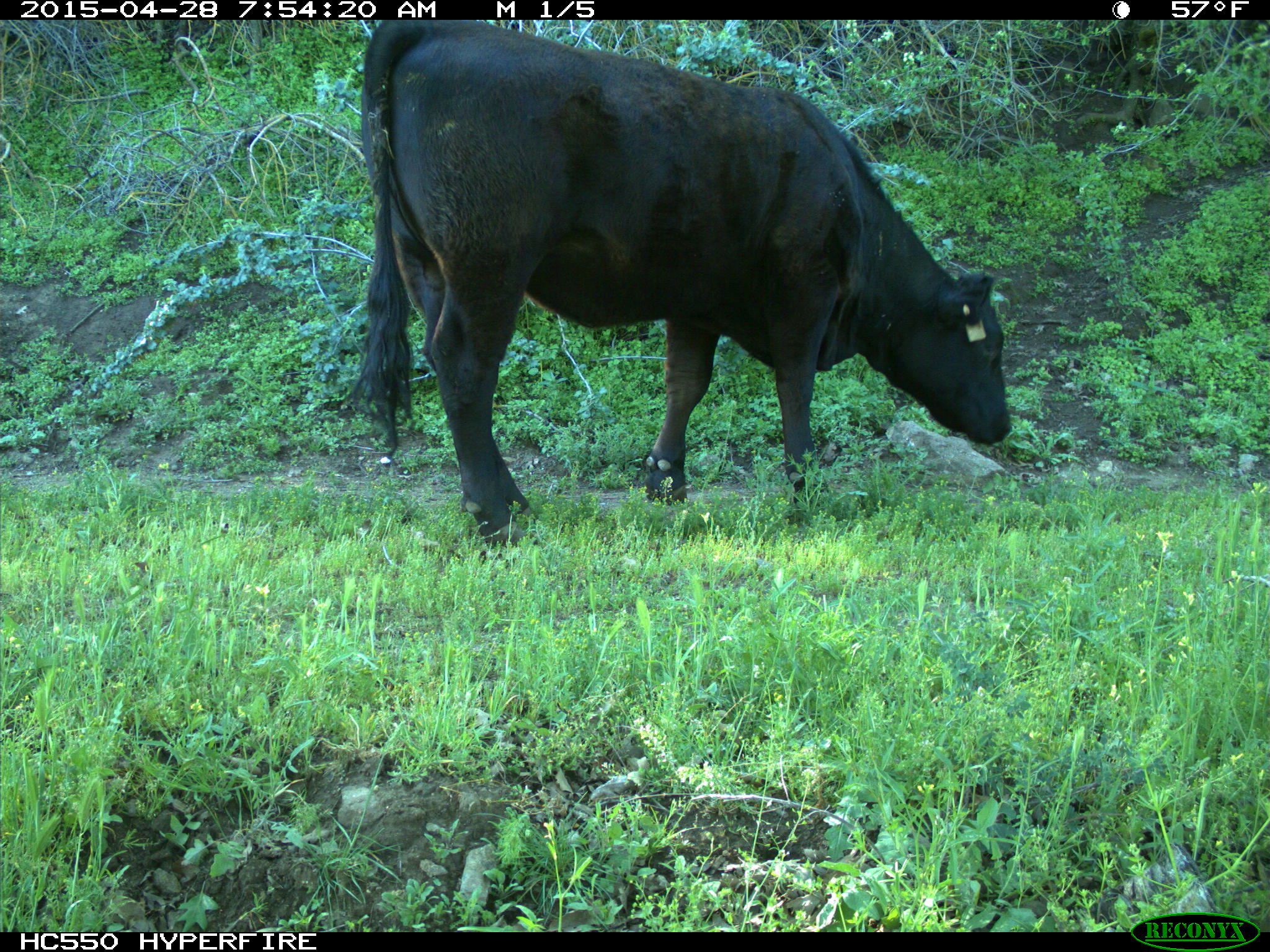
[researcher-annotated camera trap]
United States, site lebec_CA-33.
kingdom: Animalia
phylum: Chordata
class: Mammalia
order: Artiodactyla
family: Bovidae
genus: Bos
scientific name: Bos taurus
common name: domestic cow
Bos taurus (domestic cow).